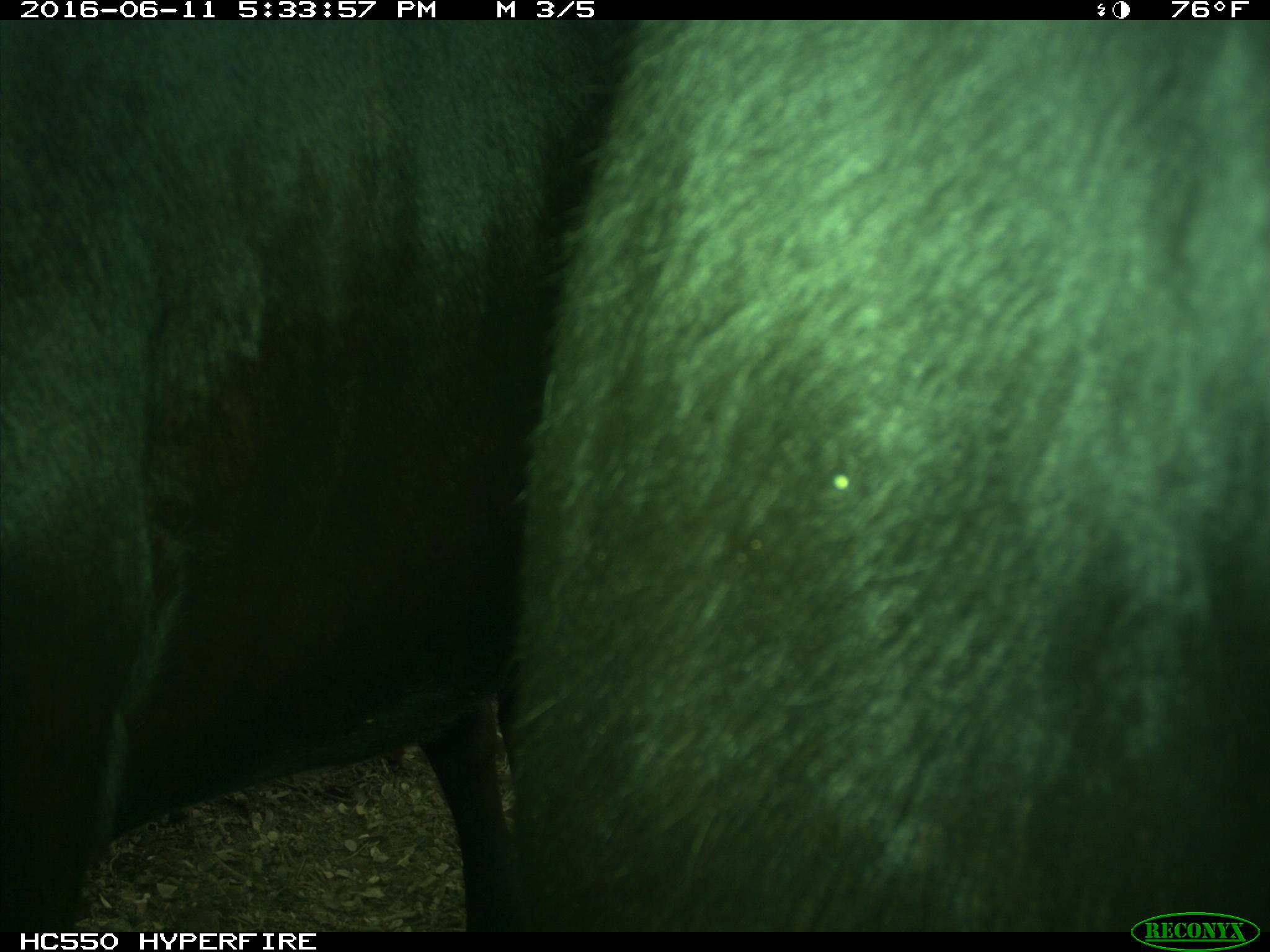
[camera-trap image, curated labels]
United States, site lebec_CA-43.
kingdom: Animalia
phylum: Chordata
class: Mammalia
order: Artiodactyla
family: Bovidae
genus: Bos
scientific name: Bos taurus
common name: domestic cow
Bos taurus (domestic cow).